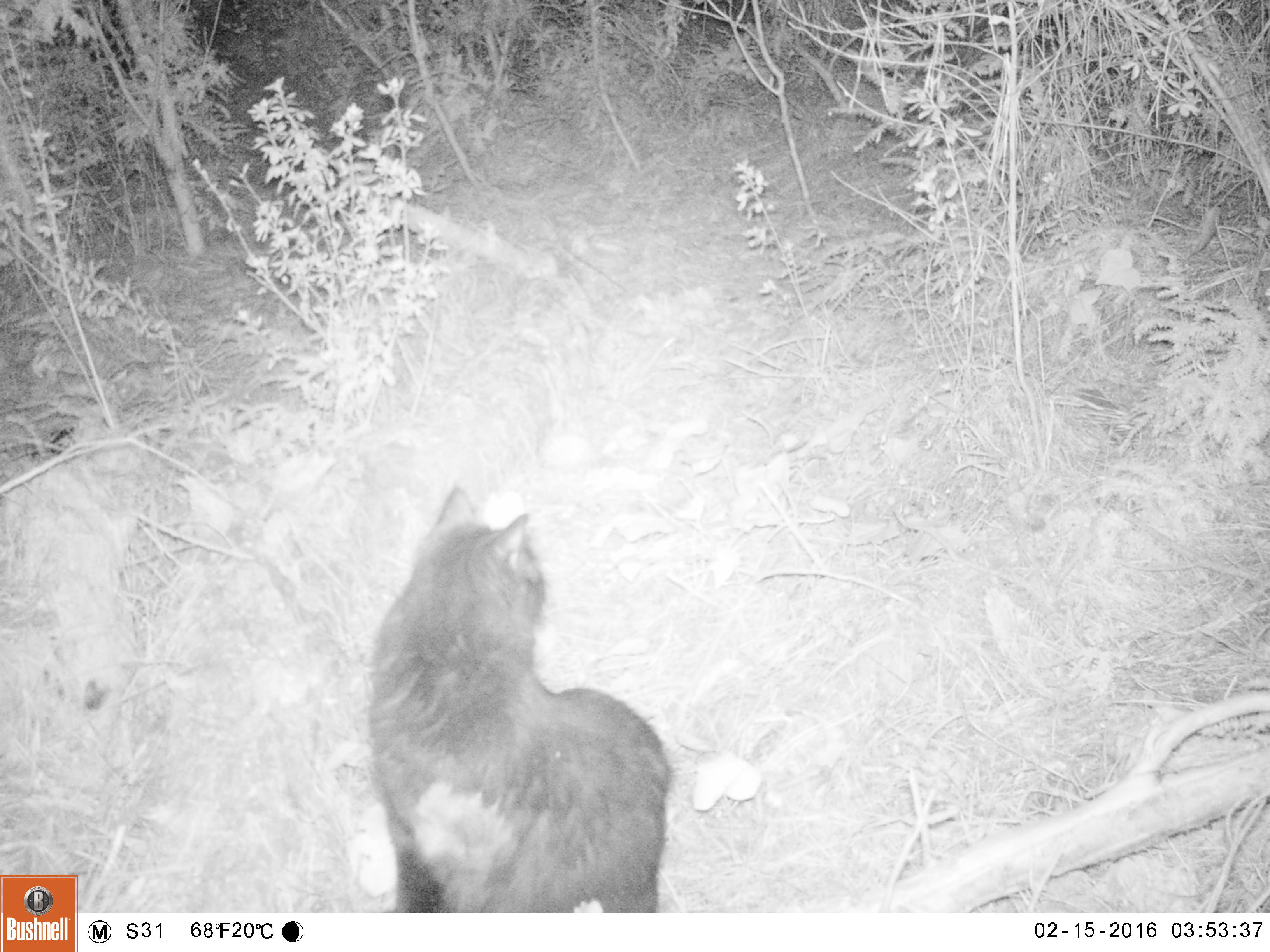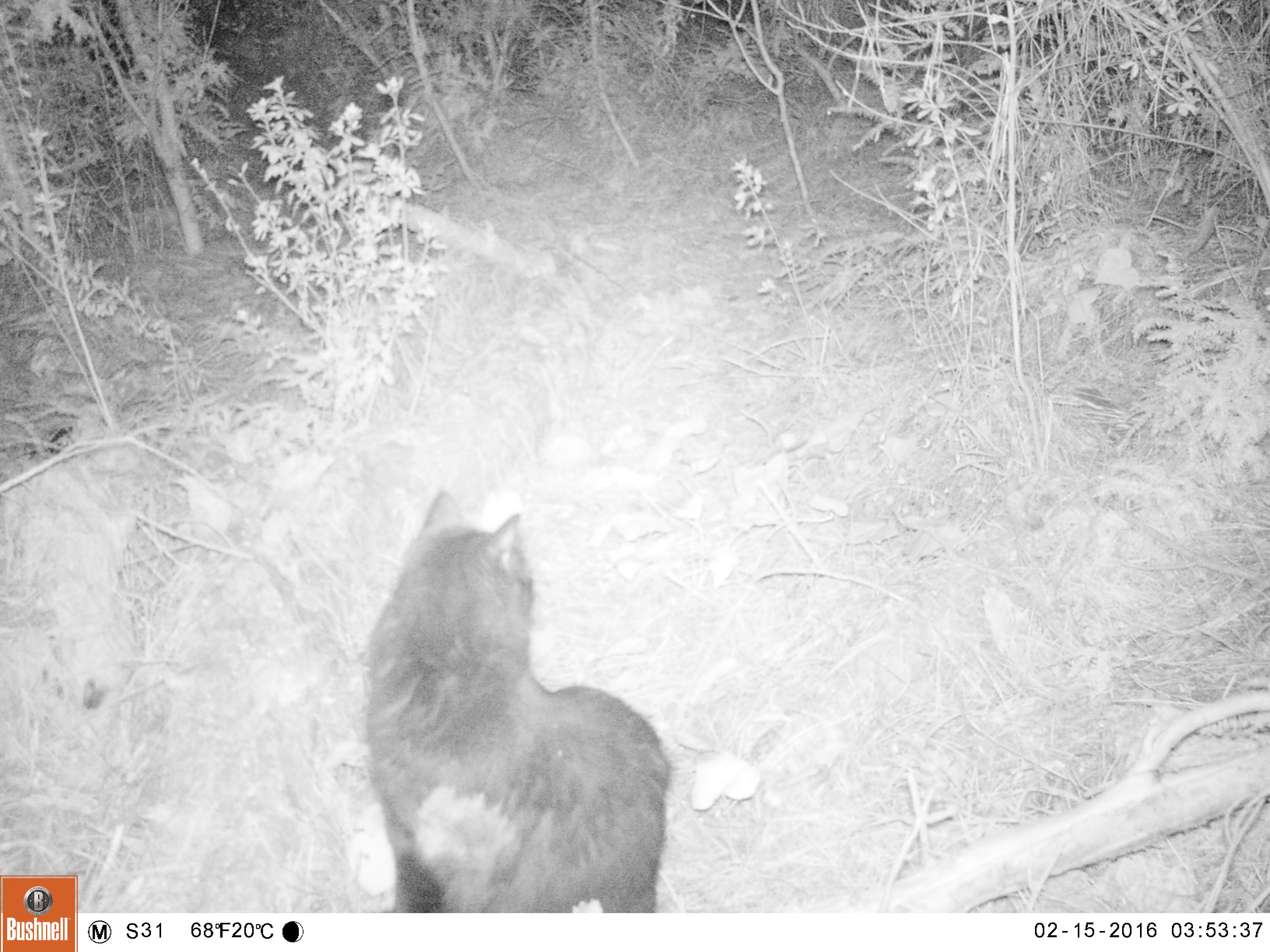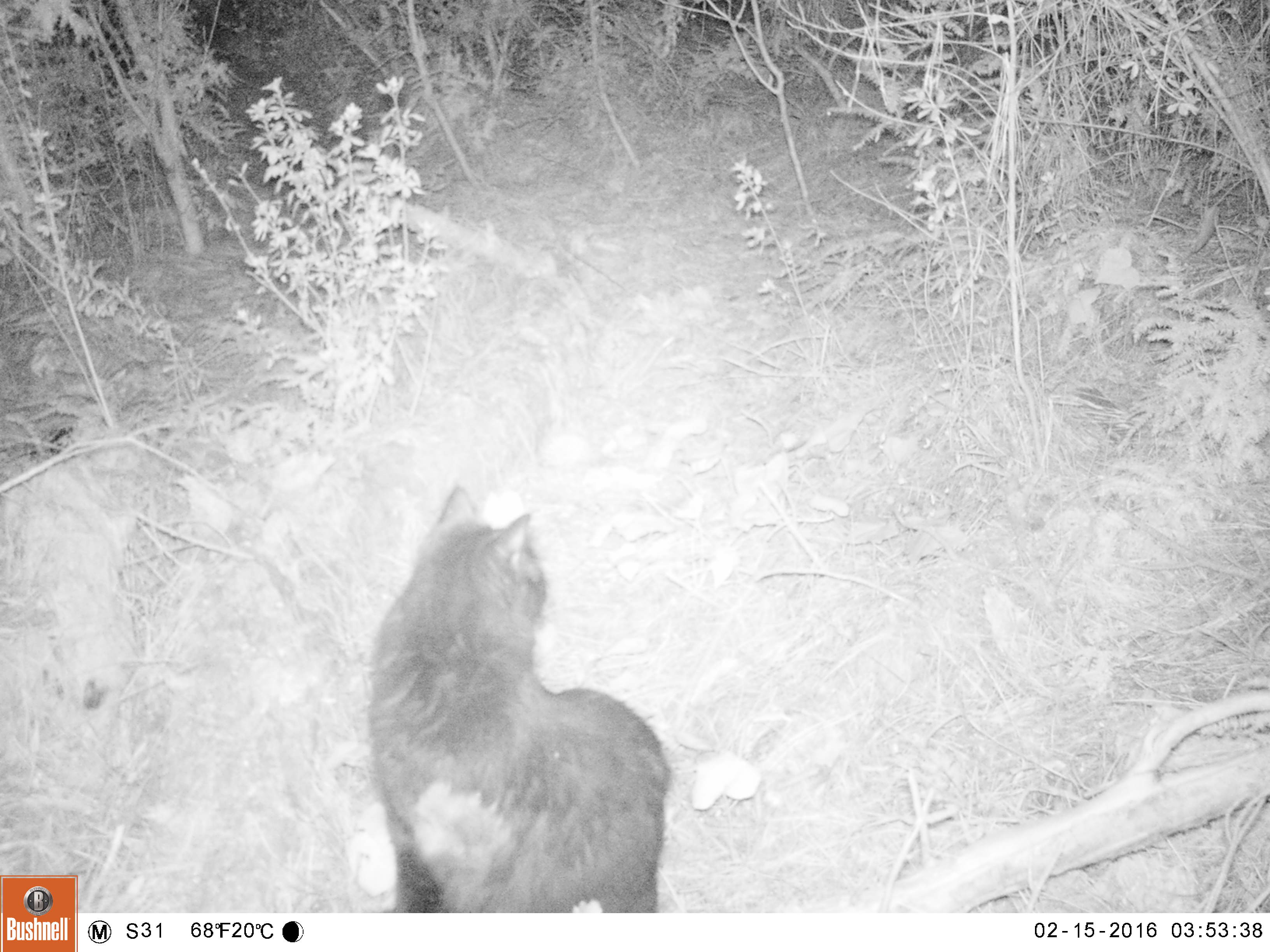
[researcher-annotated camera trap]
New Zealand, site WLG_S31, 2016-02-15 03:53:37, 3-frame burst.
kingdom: Animalia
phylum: Chordata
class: Mammalia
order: Carnivora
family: Felidae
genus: Felis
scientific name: Felis catus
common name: domestic cat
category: cat